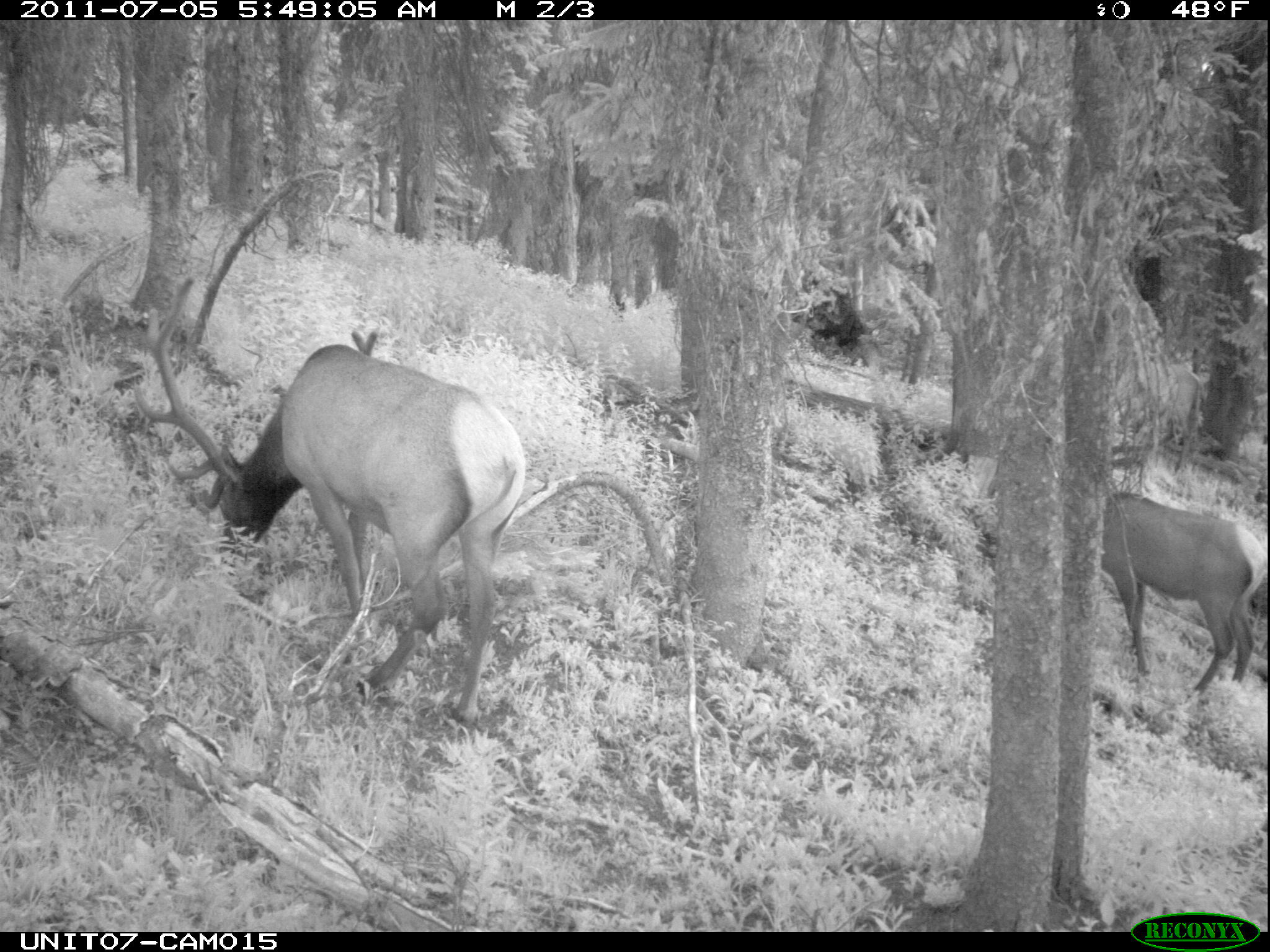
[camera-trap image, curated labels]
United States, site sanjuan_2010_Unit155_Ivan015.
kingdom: Animalia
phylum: Chordata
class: Mammalia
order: Artiodactyla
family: Cervidae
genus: Cervus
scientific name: Cervus elaphus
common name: red deer